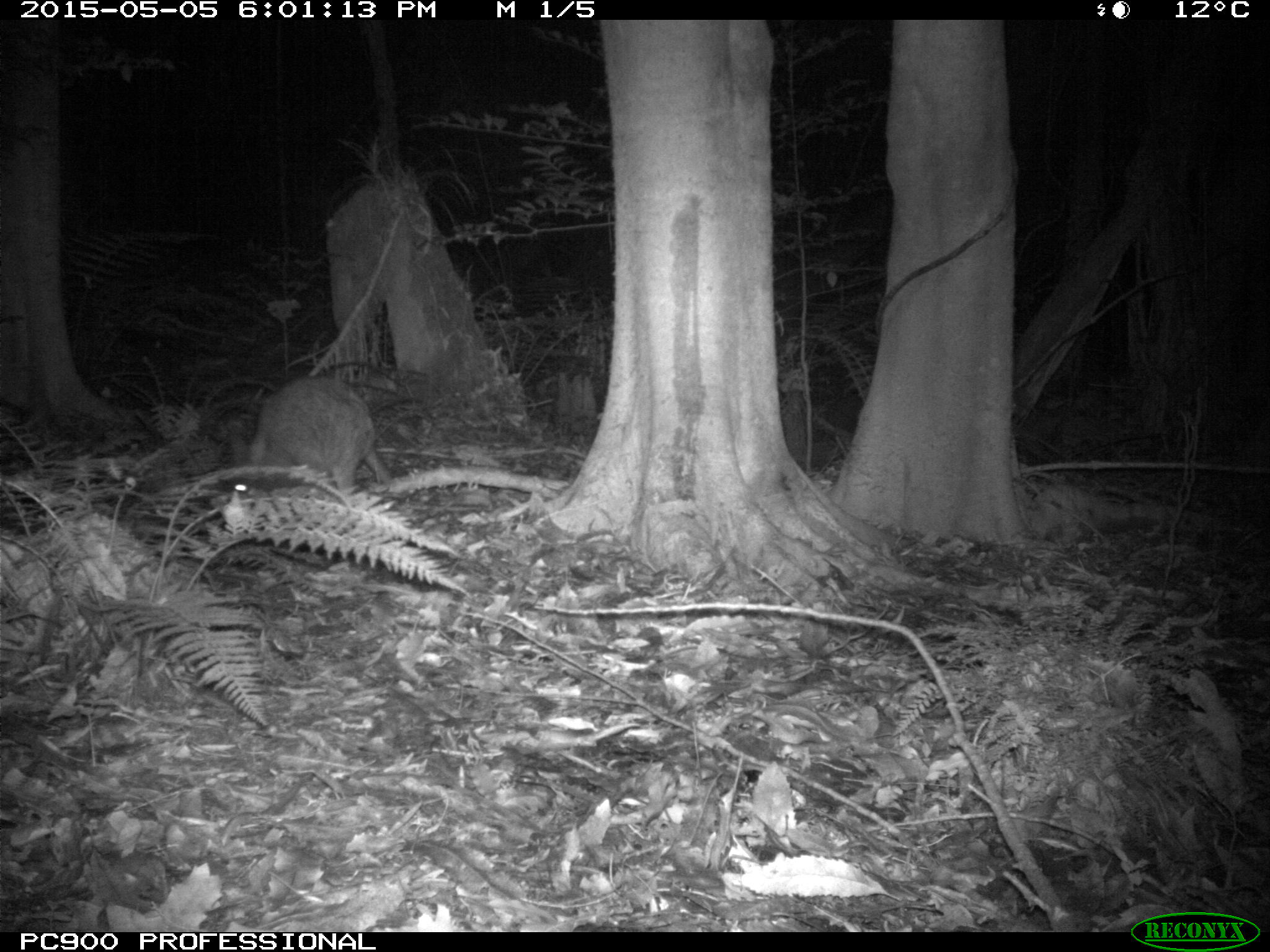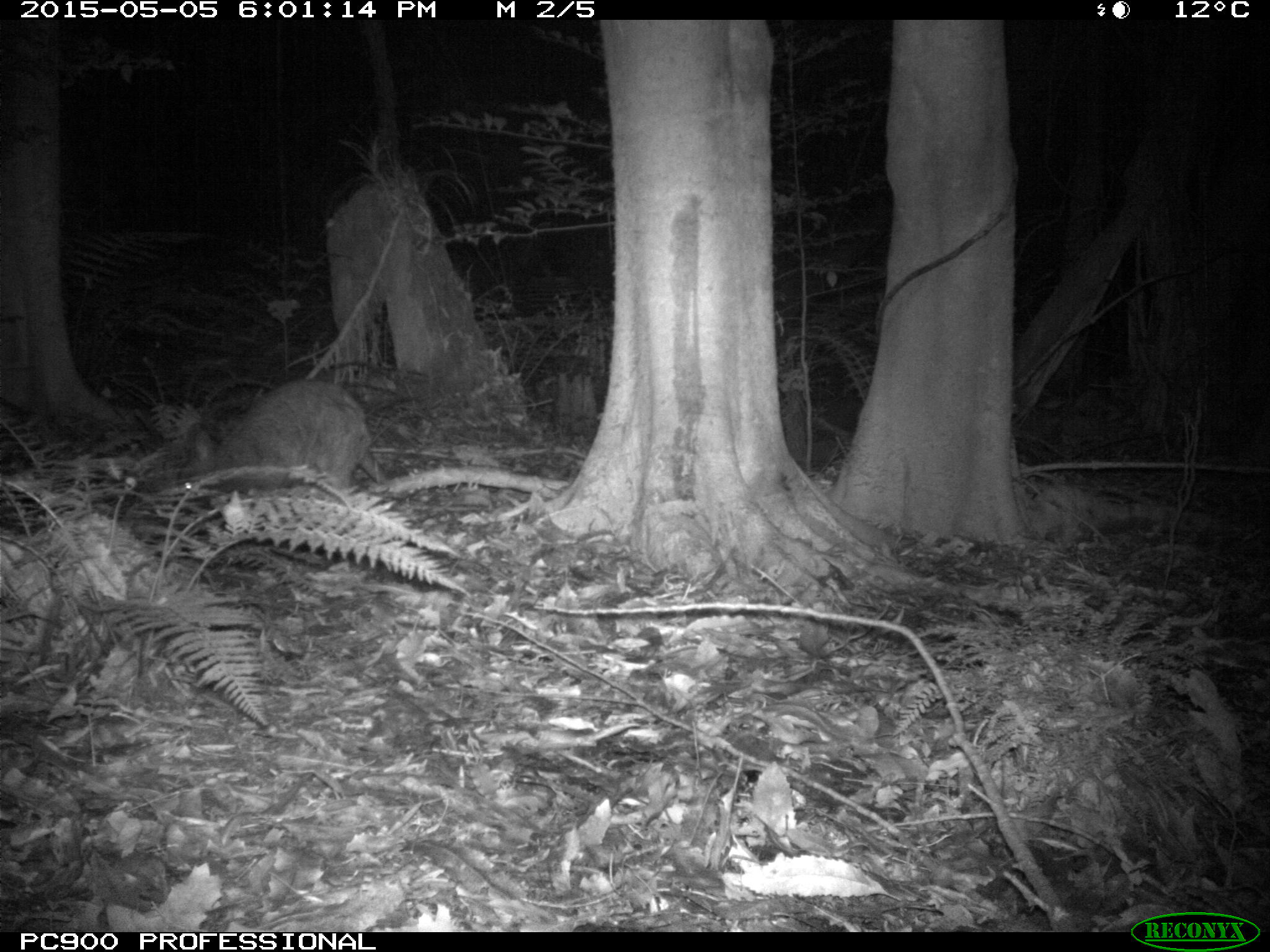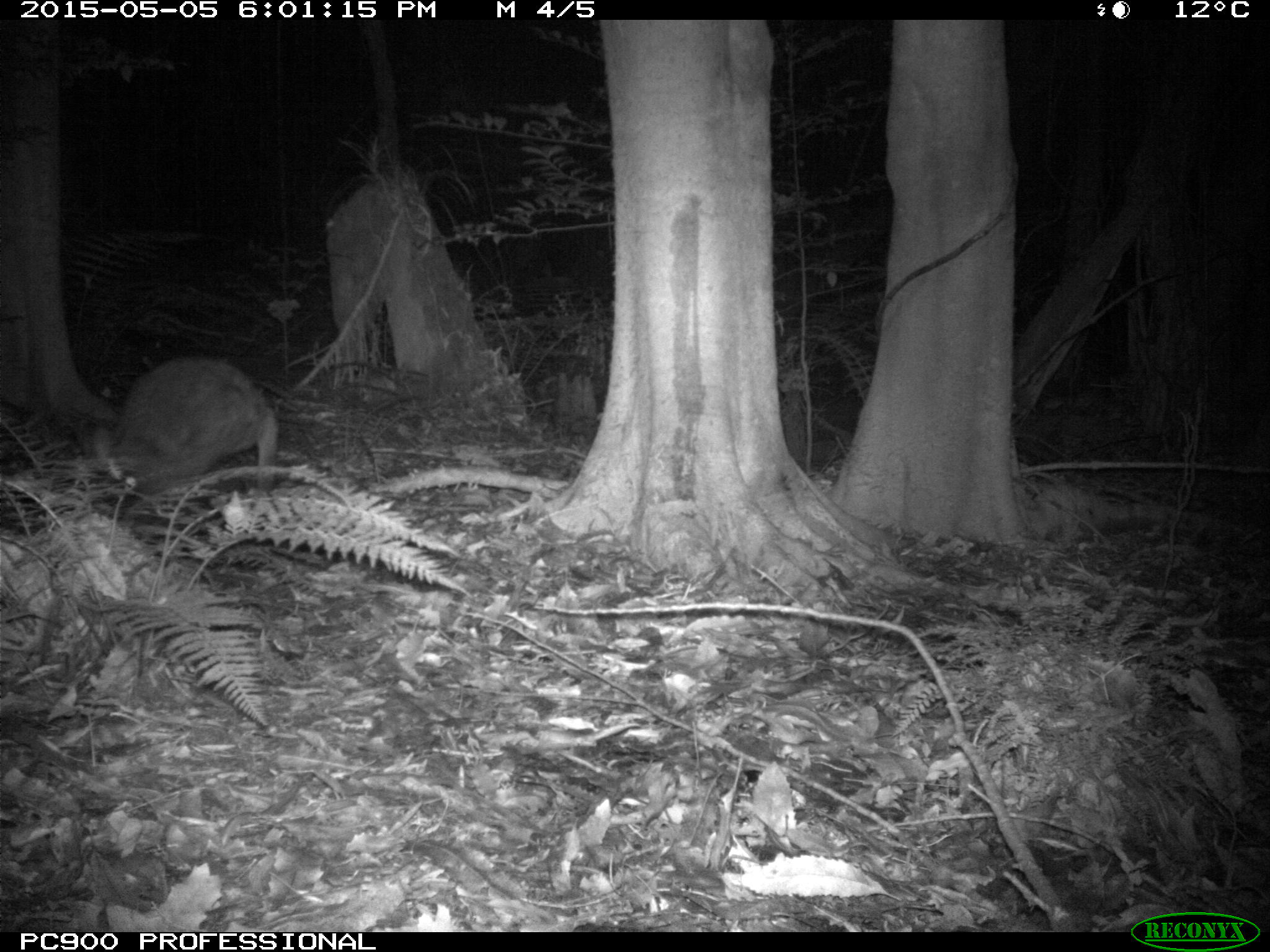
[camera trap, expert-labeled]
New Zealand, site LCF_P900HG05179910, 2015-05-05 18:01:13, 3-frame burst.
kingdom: Animalia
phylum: Chordata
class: Mammalia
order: Diprotodontia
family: Macropodidae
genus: Notamacropus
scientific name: Notamacropus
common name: wallaby